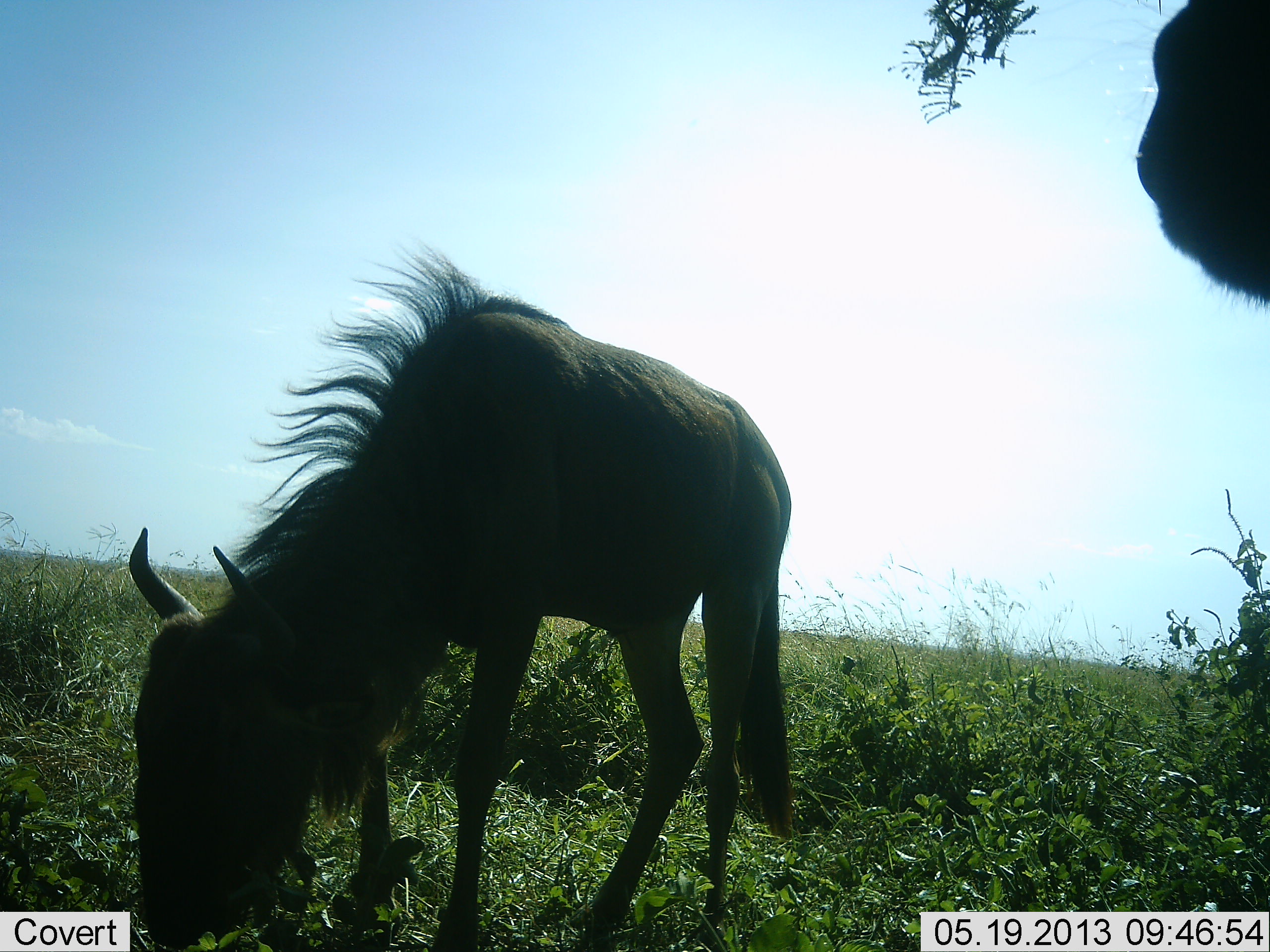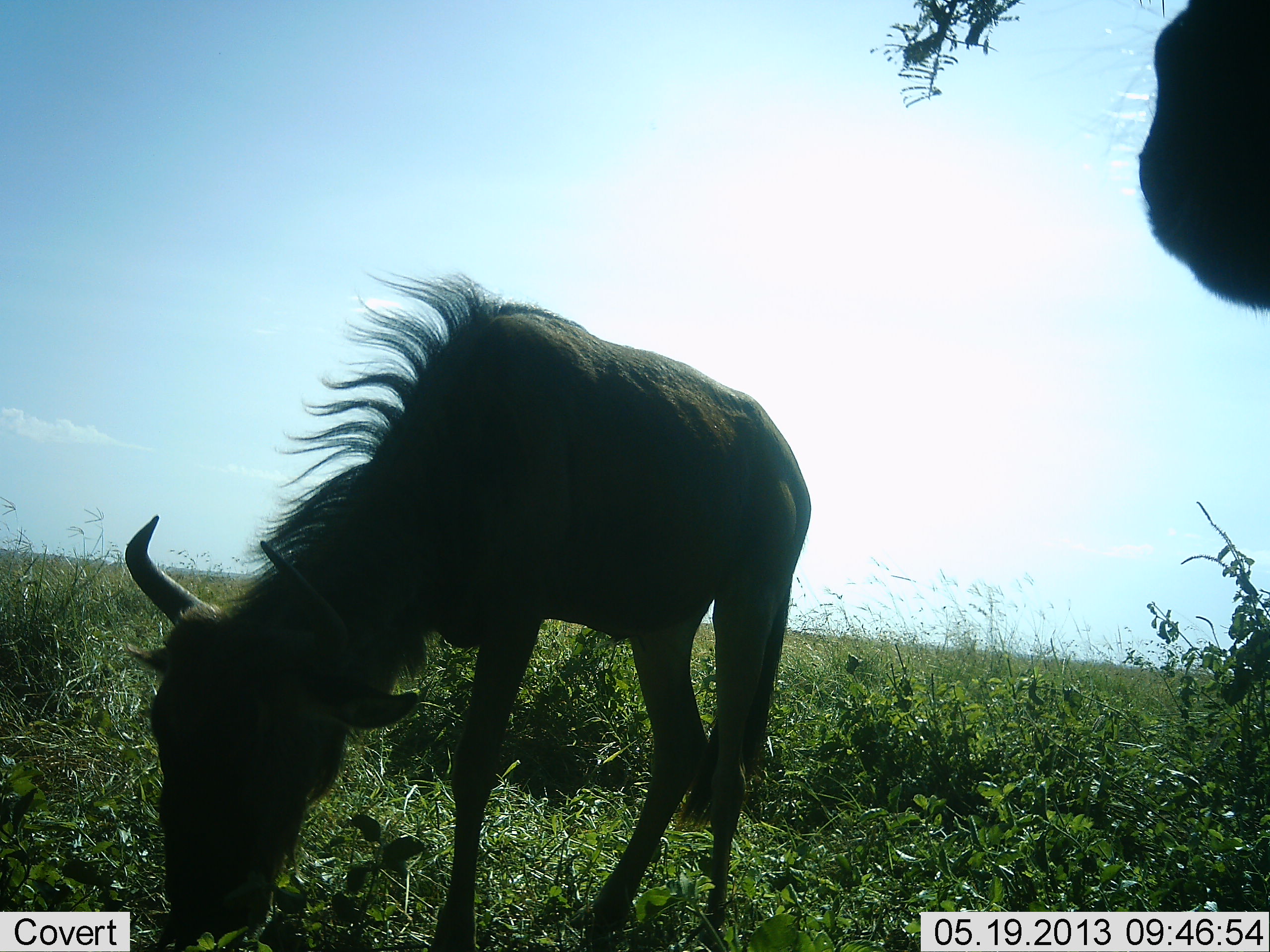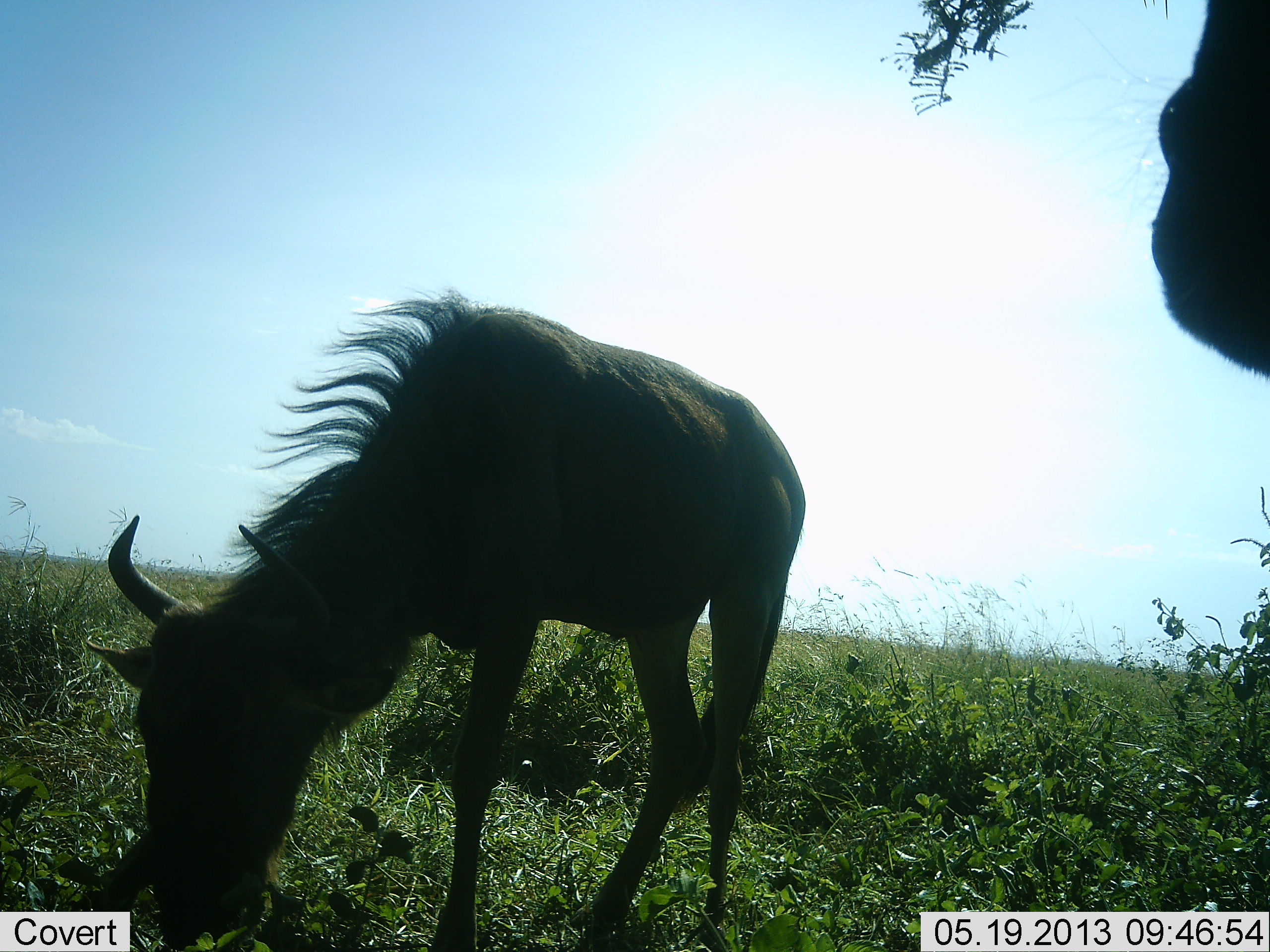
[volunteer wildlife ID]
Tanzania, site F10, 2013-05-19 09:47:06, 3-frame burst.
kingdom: Animalia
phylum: Chordata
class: Mammalia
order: Artiodactyla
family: Bovidae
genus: Connochaetes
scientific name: Connochaetes taurinus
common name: blue wildebeest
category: wildebeest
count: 2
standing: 61%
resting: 0%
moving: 6%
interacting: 0%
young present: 16%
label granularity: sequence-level